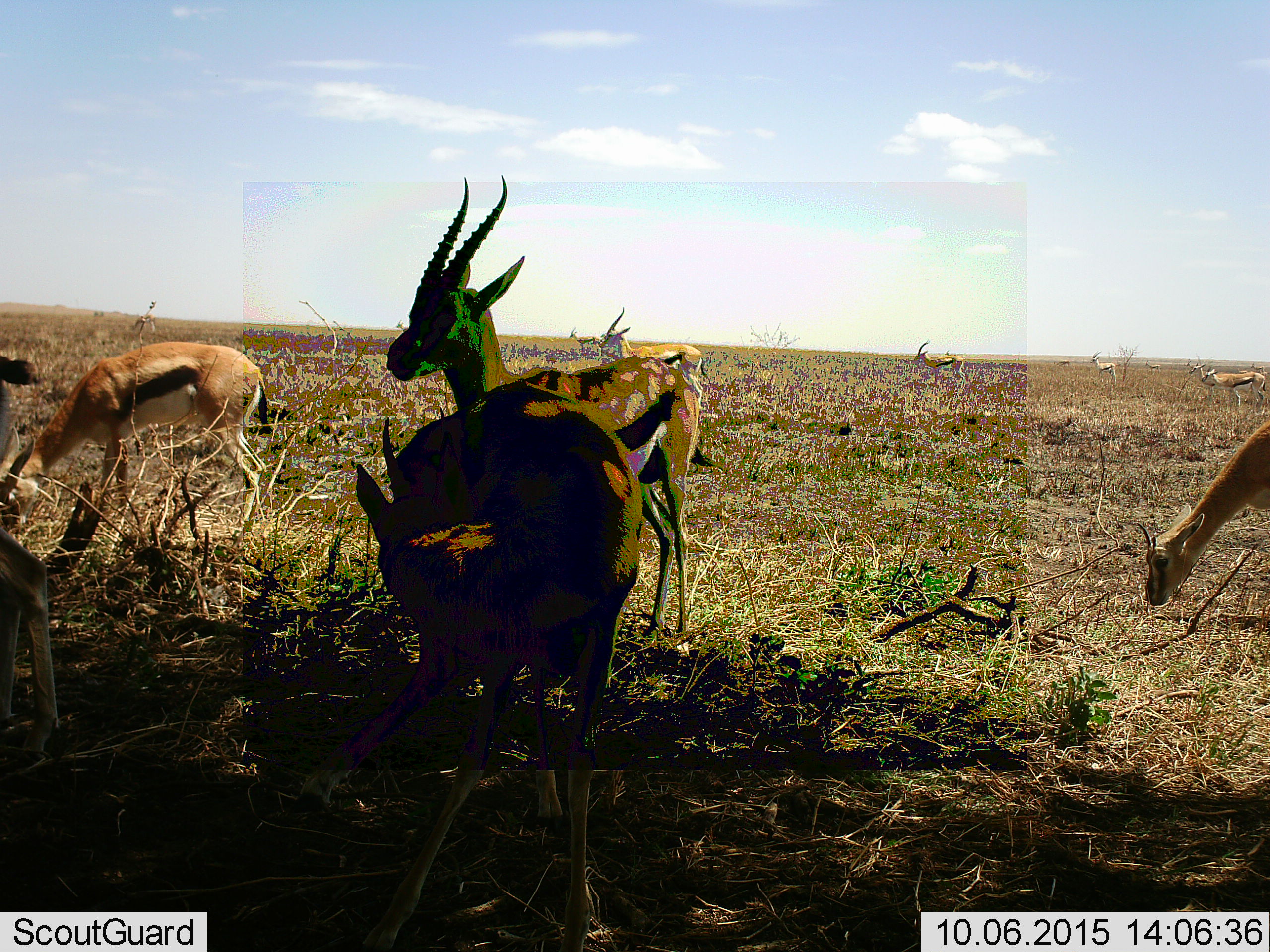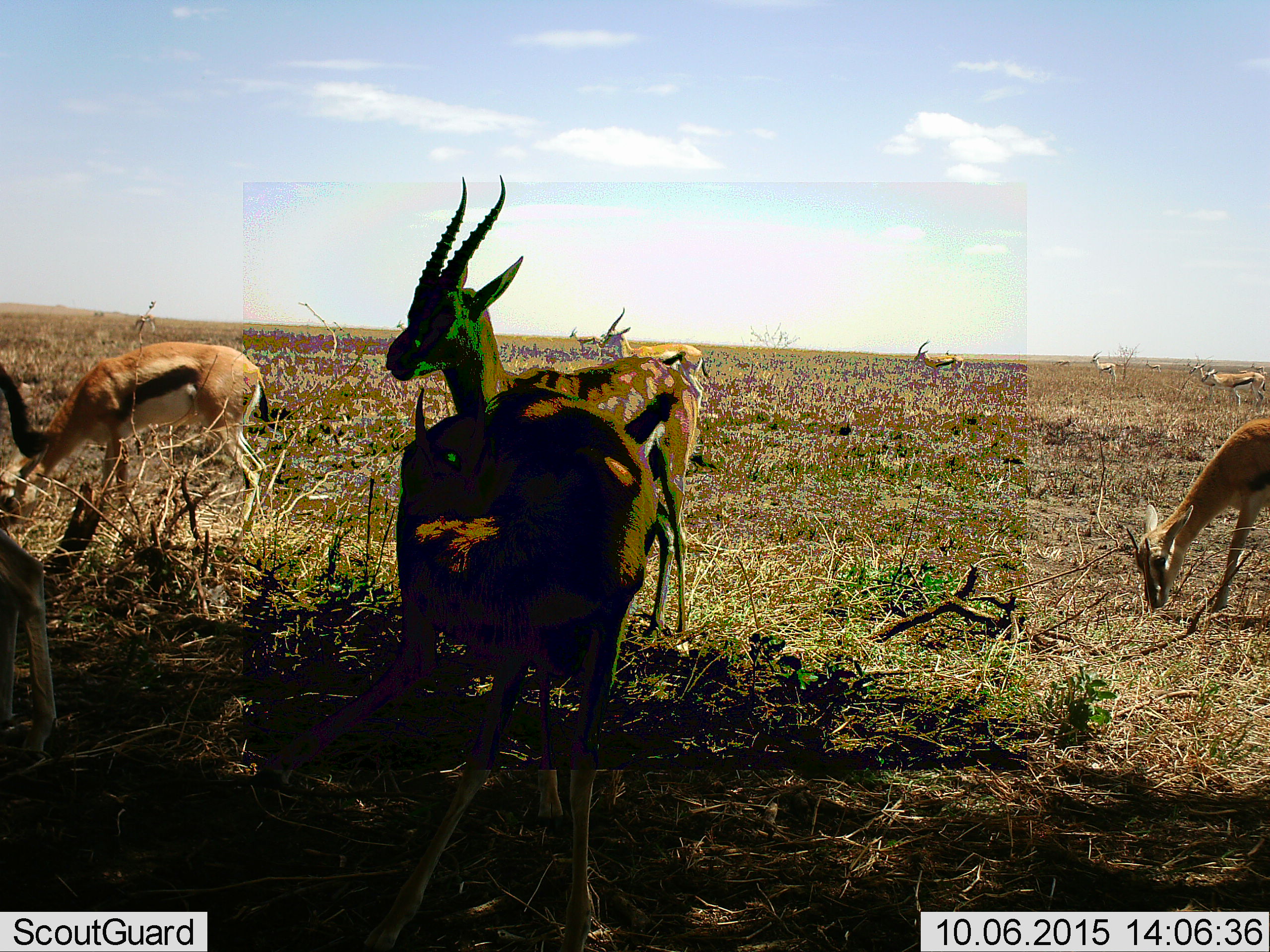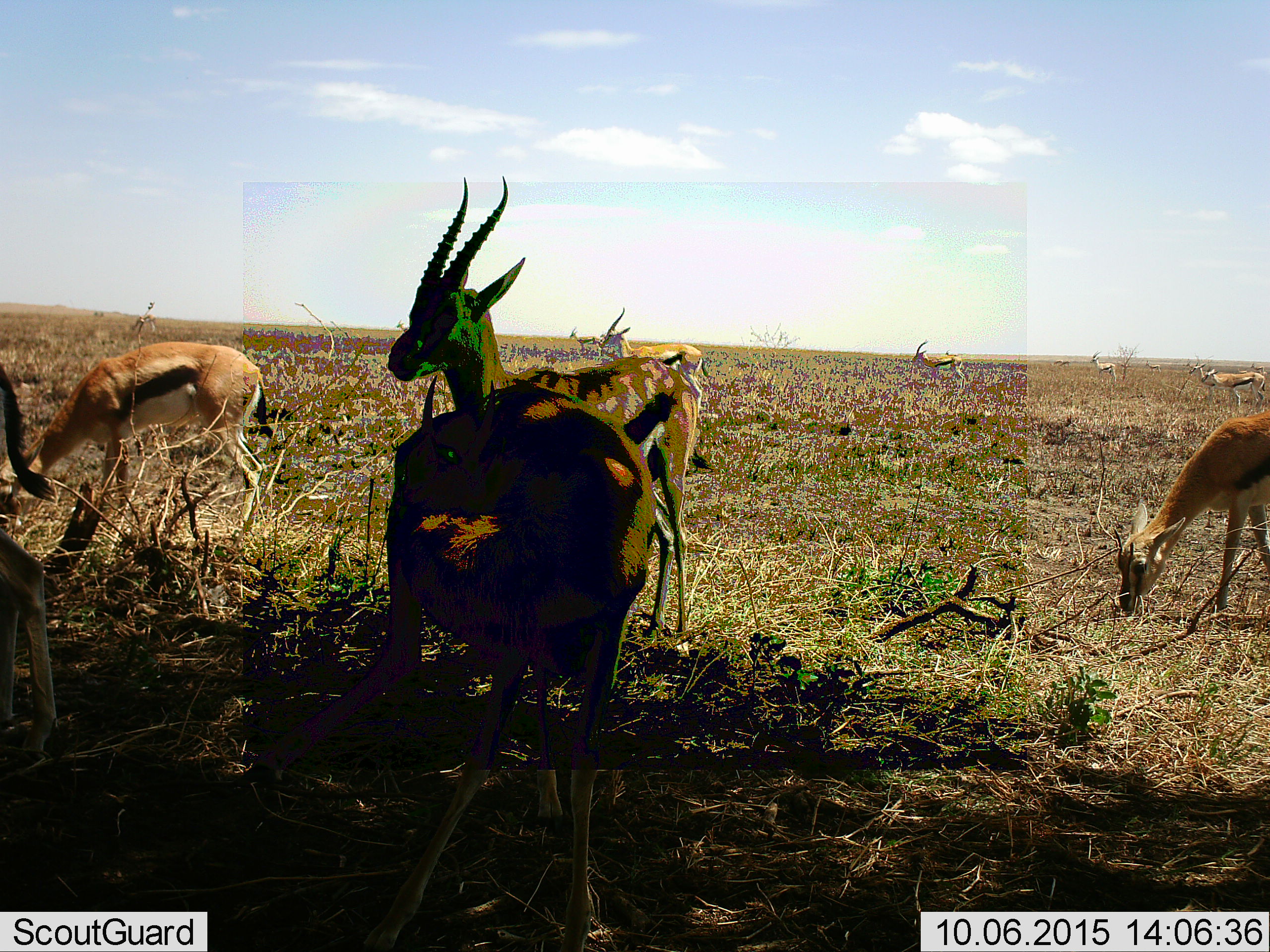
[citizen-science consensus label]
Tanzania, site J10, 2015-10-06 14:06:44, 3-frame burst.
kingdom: Animalia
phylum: Chordata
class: Mammalia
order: Artiodactyla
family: Bovidae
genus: Eudorcas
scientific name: Eudorcas thomsonii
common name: thomson's gazelle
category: gazellethomsons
Gazellethomsons (thomson's gazelle) (Eudorcas thomsonii), count 11-50. Behavior (volunteer vote fractions): standing 88%, resting 25%, moving 62%, interacting 0%. Young present (vote fraction): 0%. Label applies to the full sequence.